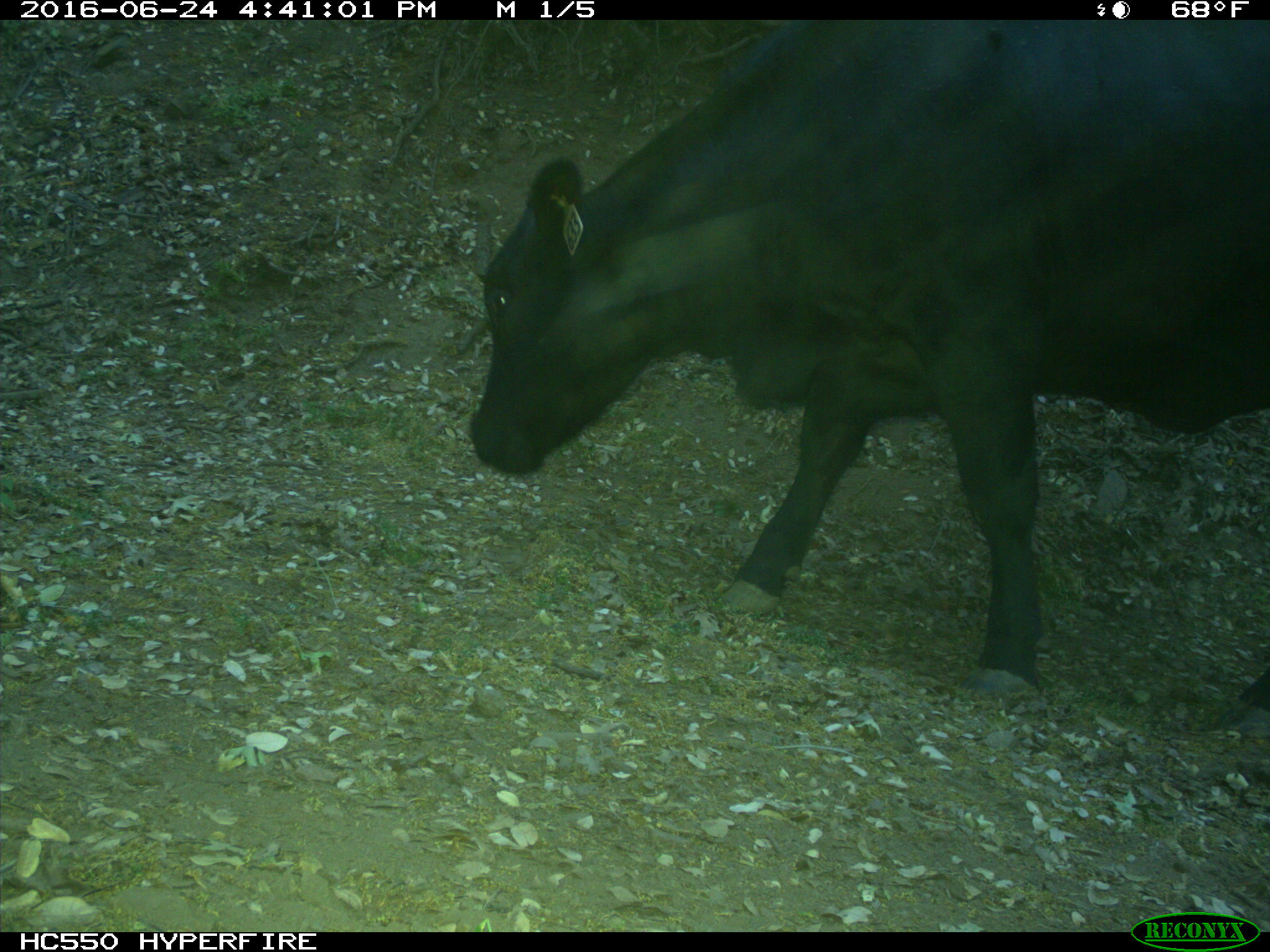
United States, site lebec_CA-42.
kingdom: Animalia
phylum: Chordata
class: Mammalia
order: Artiodactyla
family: Bovidae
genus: Bos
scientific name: Bos taurus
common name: domestic cow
Bos taurus (domestic cow).